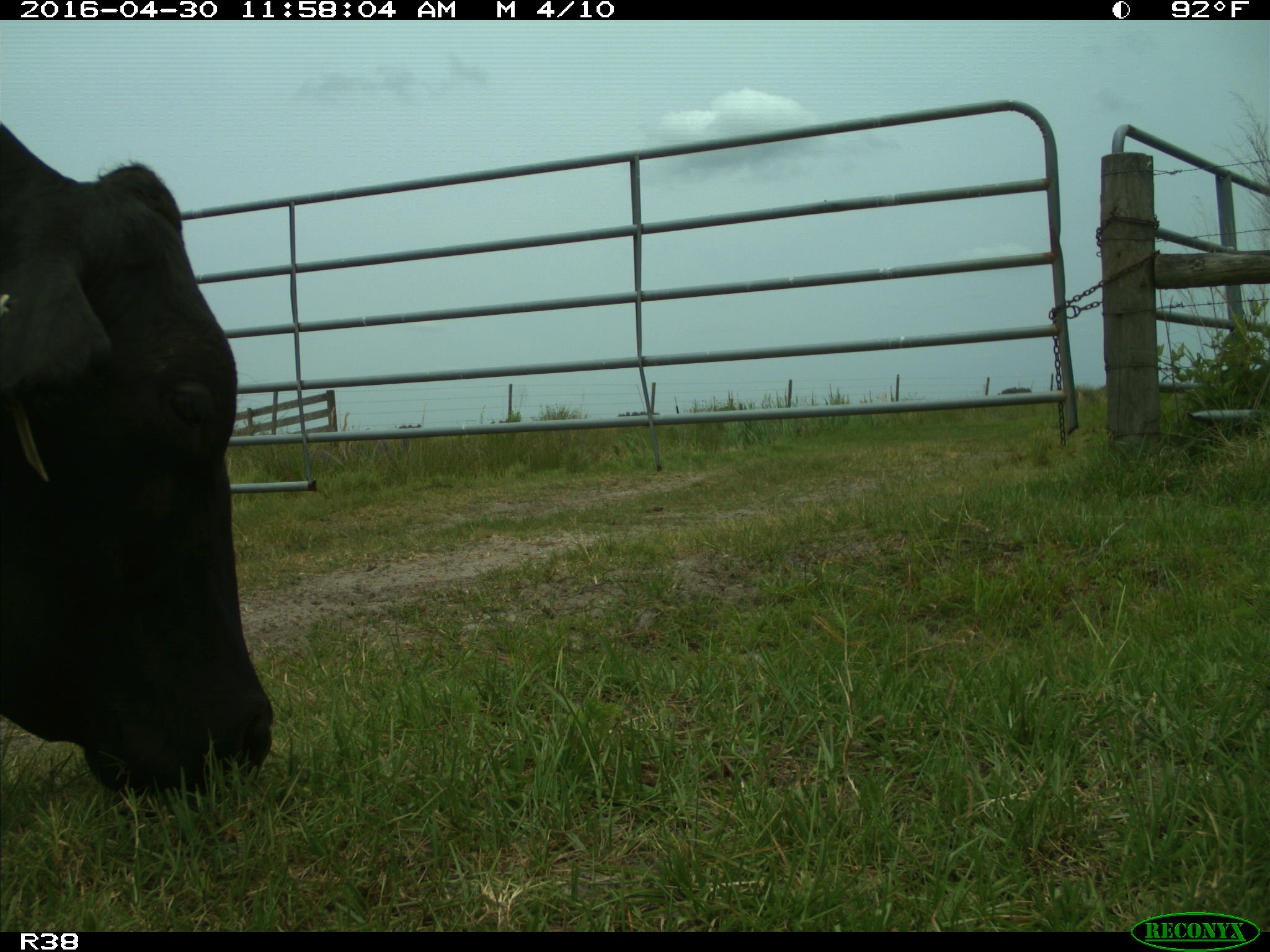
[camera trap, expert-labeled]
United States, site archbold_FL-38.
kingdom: Animalia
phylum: Chordata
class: Mammalia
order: Artiodactyla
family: Bovidae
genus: Bos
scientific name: Bos taurus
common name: domestic cow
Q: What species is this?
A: Bos taurus (domestic cow).